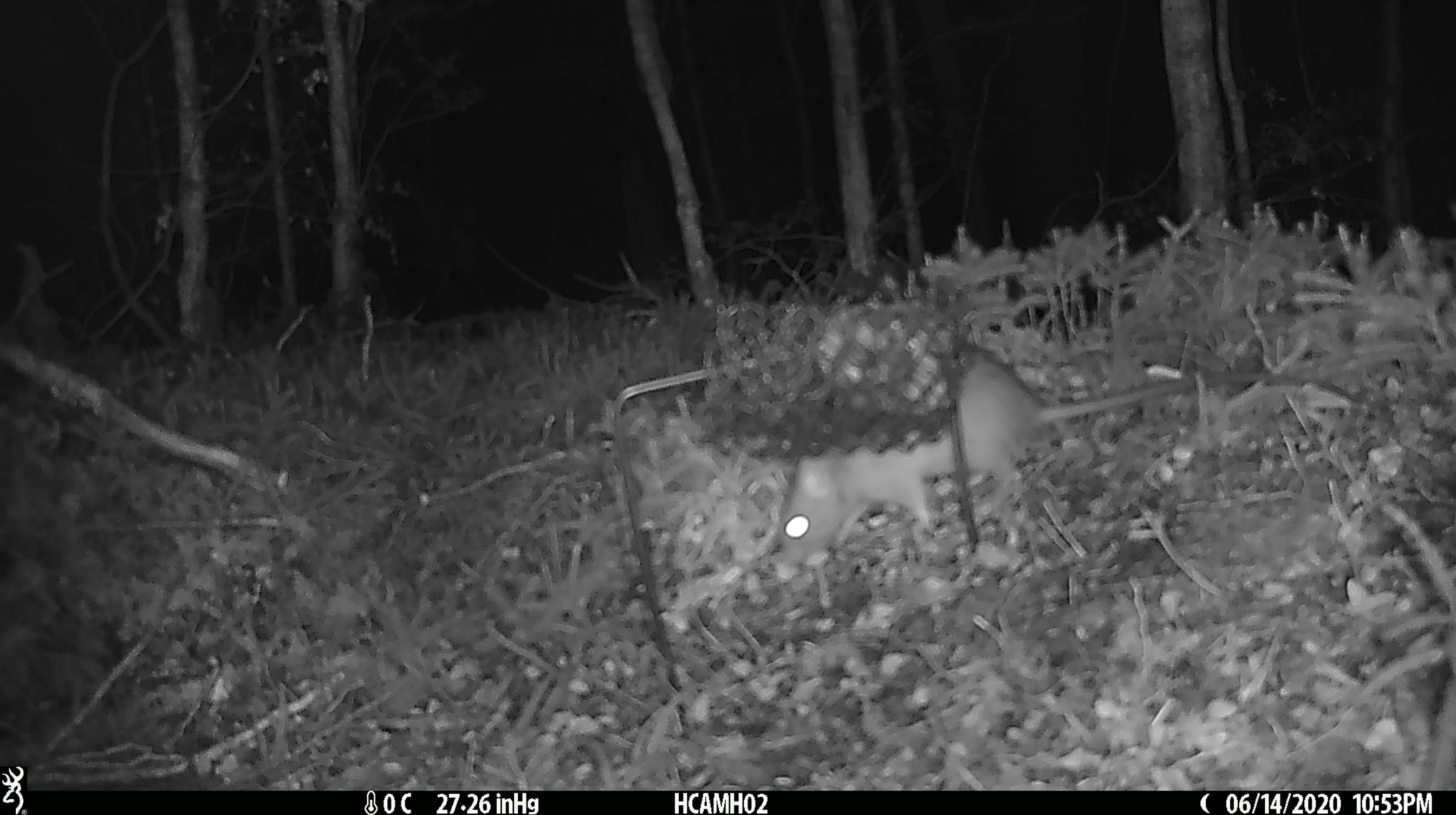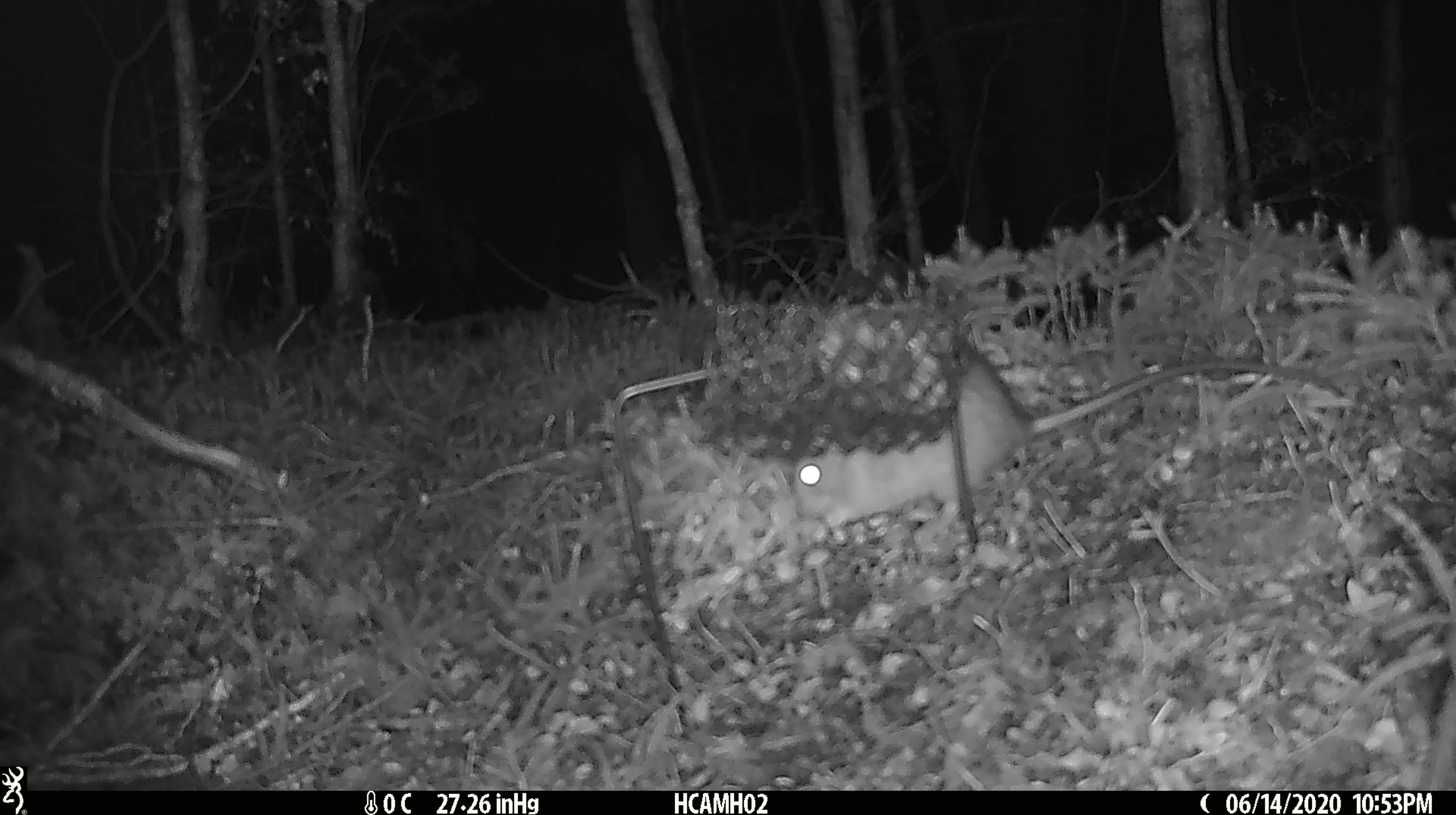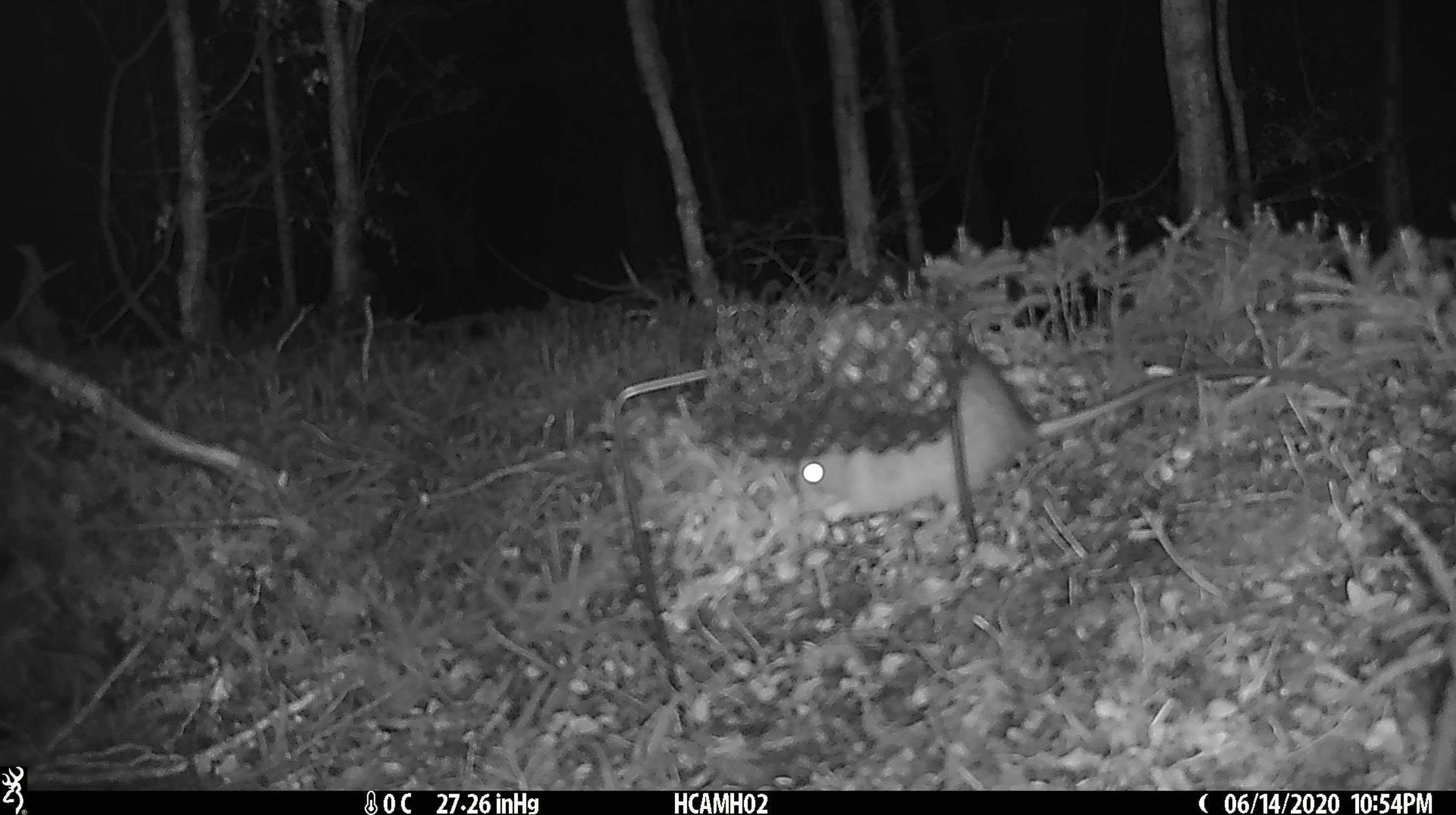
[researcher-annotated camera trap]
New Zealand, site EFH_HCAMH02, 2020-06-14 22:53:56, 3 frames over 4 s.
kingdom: Animalia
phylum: Chordata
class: Mammalia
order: Rodentia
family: Muridae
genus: Rattus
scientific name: Rattus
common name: rat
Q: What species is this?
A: Rat (Rattus).